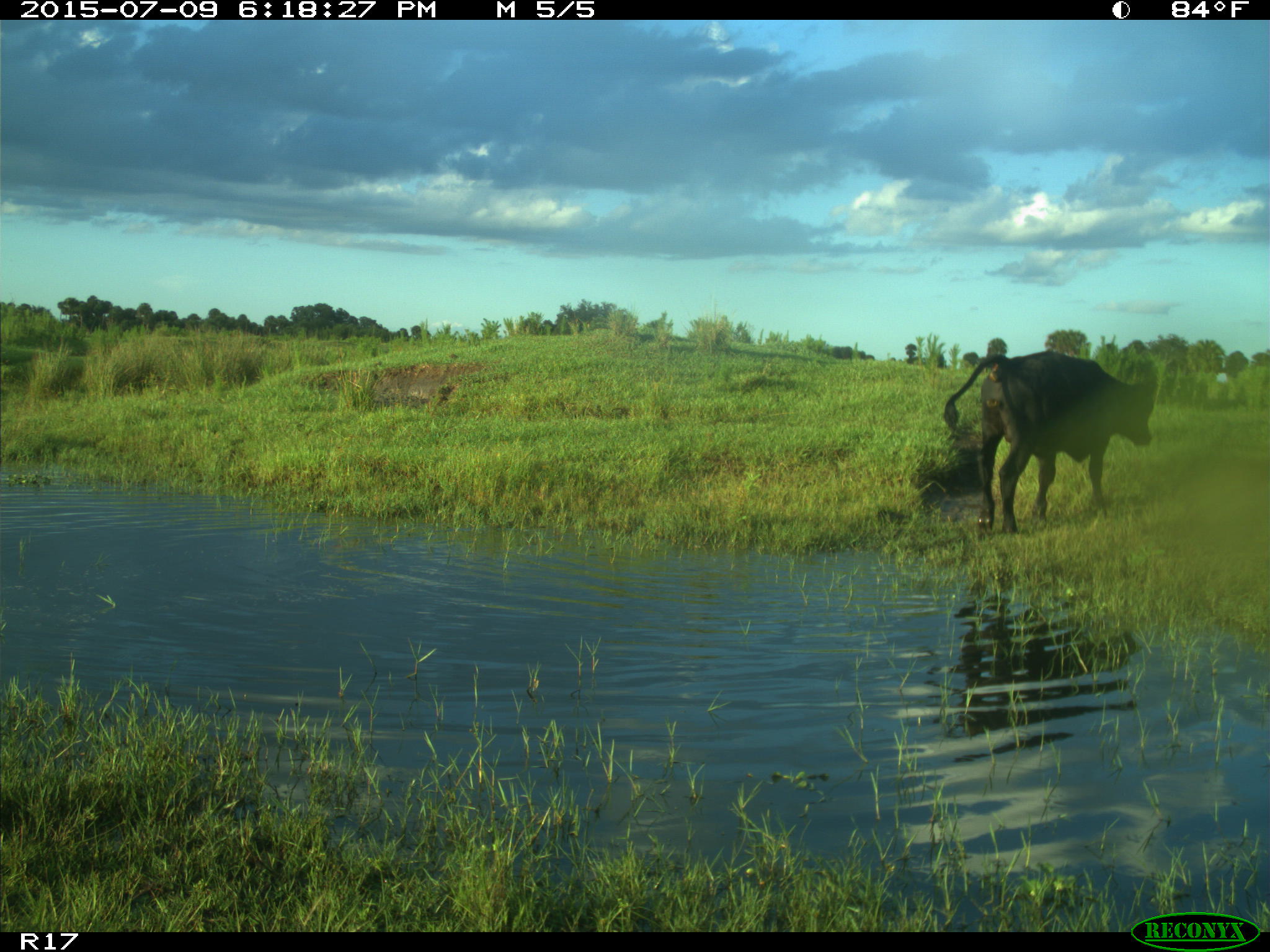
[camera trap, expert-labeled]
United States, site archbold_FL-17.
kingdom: Animalia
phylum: Chordata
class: Mammalia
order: Artiodactyla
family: Bovidae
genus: Bos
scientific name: Bos taurus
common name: domestic cow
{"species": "Bos taurus (domestic cow)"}